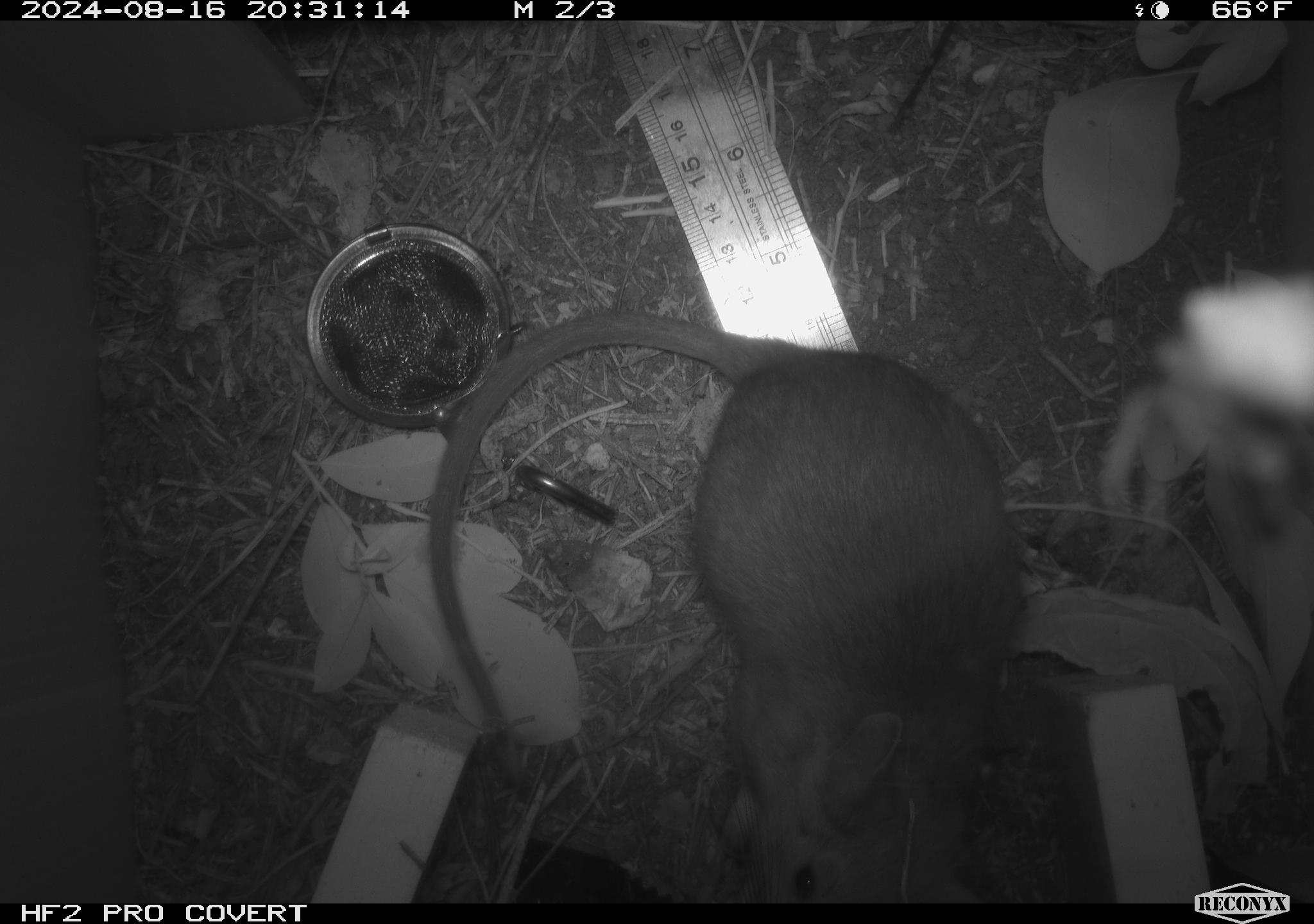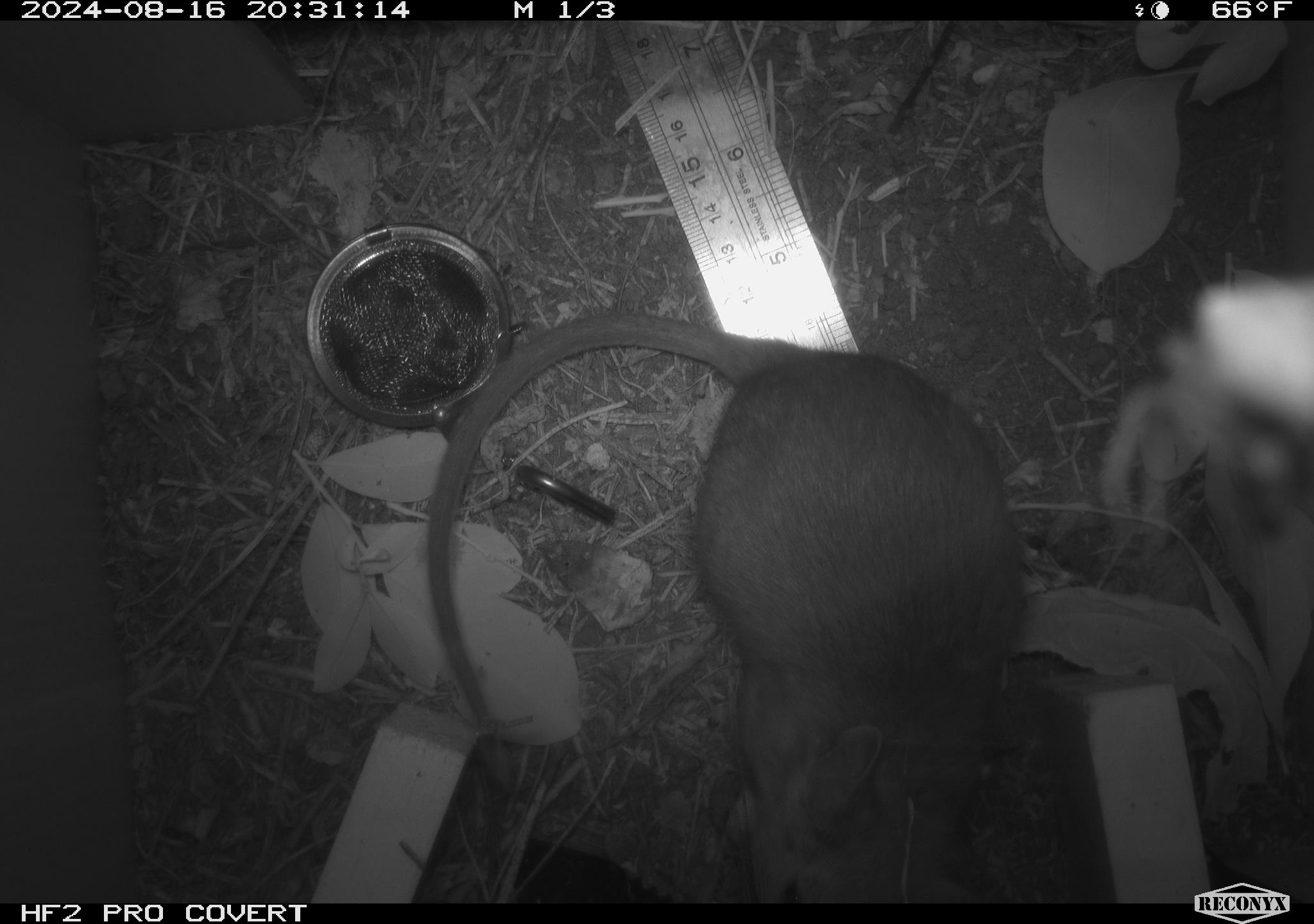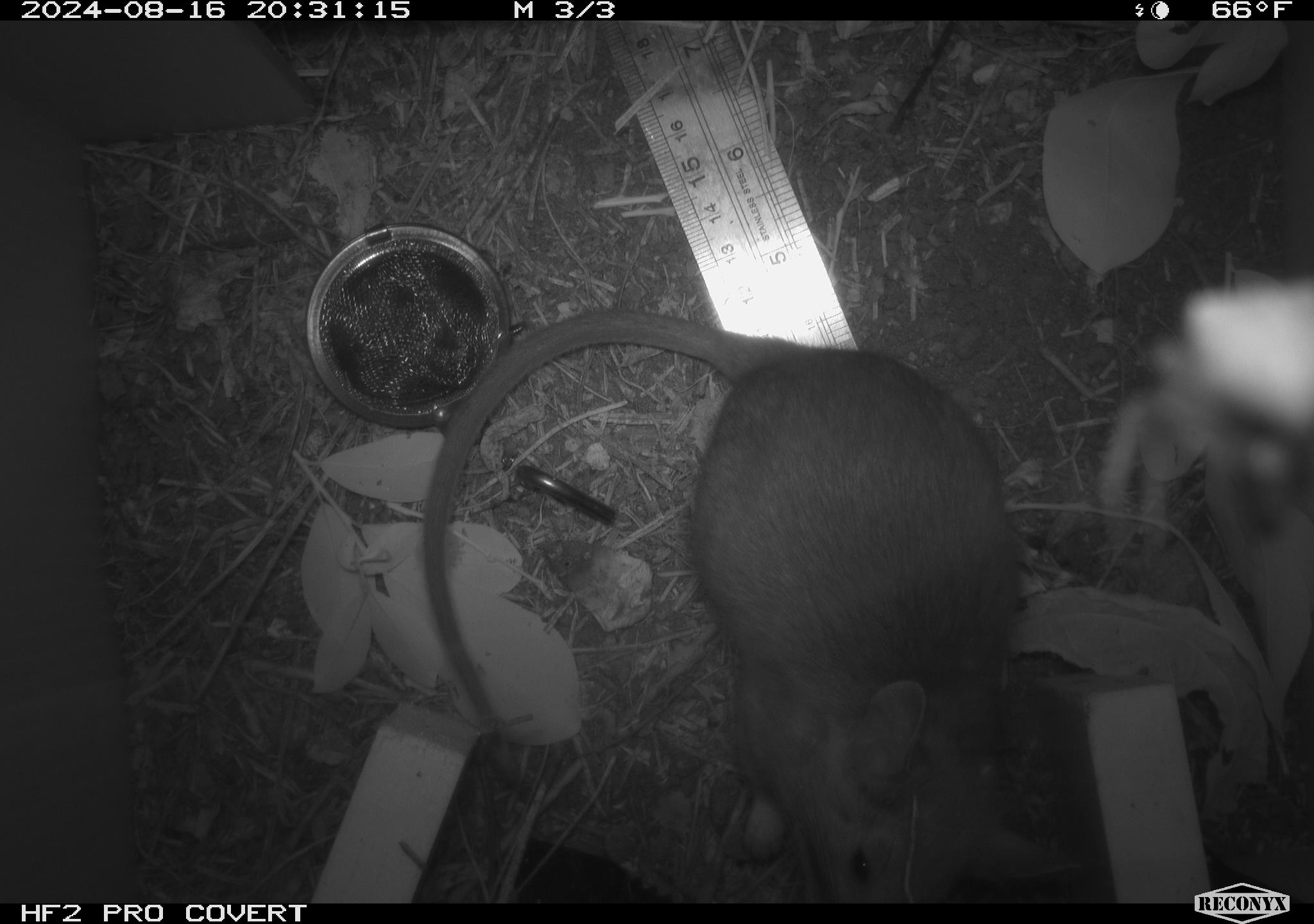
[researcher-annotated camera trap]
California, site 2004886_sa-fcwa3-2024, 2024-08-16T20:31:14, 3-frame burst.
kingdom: Animalia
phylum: Chordata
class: Mammalia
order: Rodentia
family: Cricetidae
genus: Neotoma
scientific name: Neotoma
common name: pack rat or woodrat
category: neotoma species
Neotoma species (pack rat or woodrat) (Neotoma).